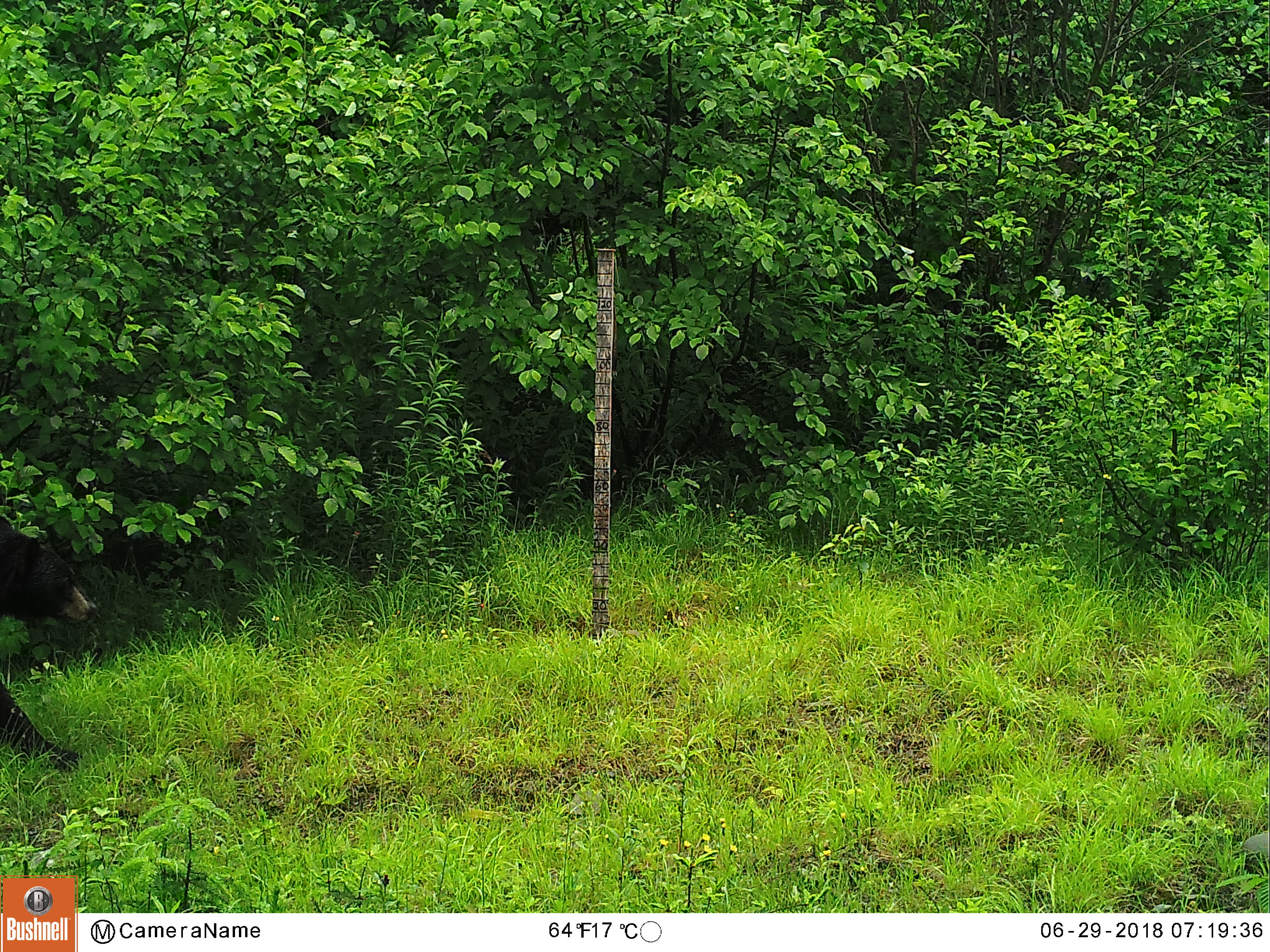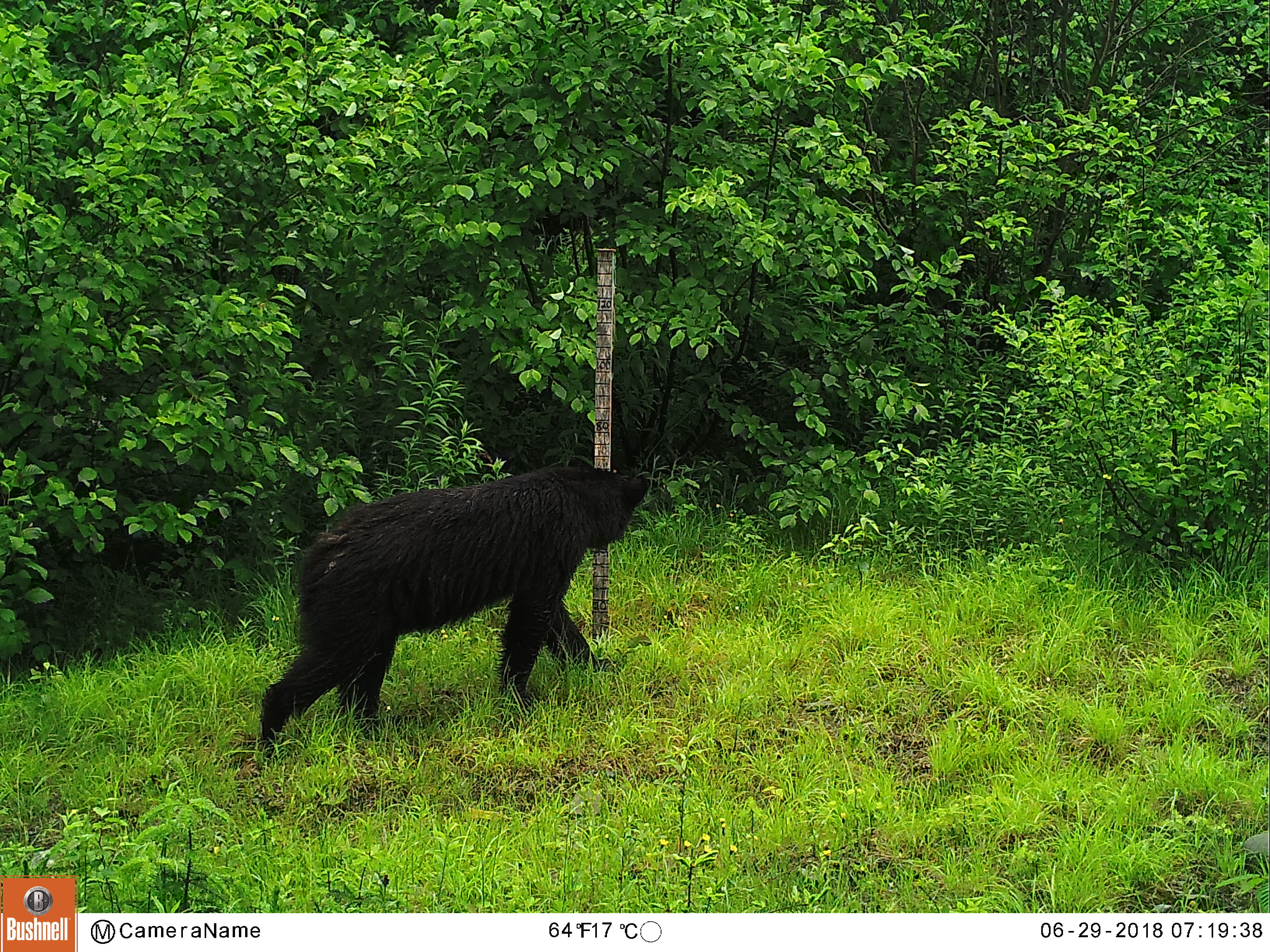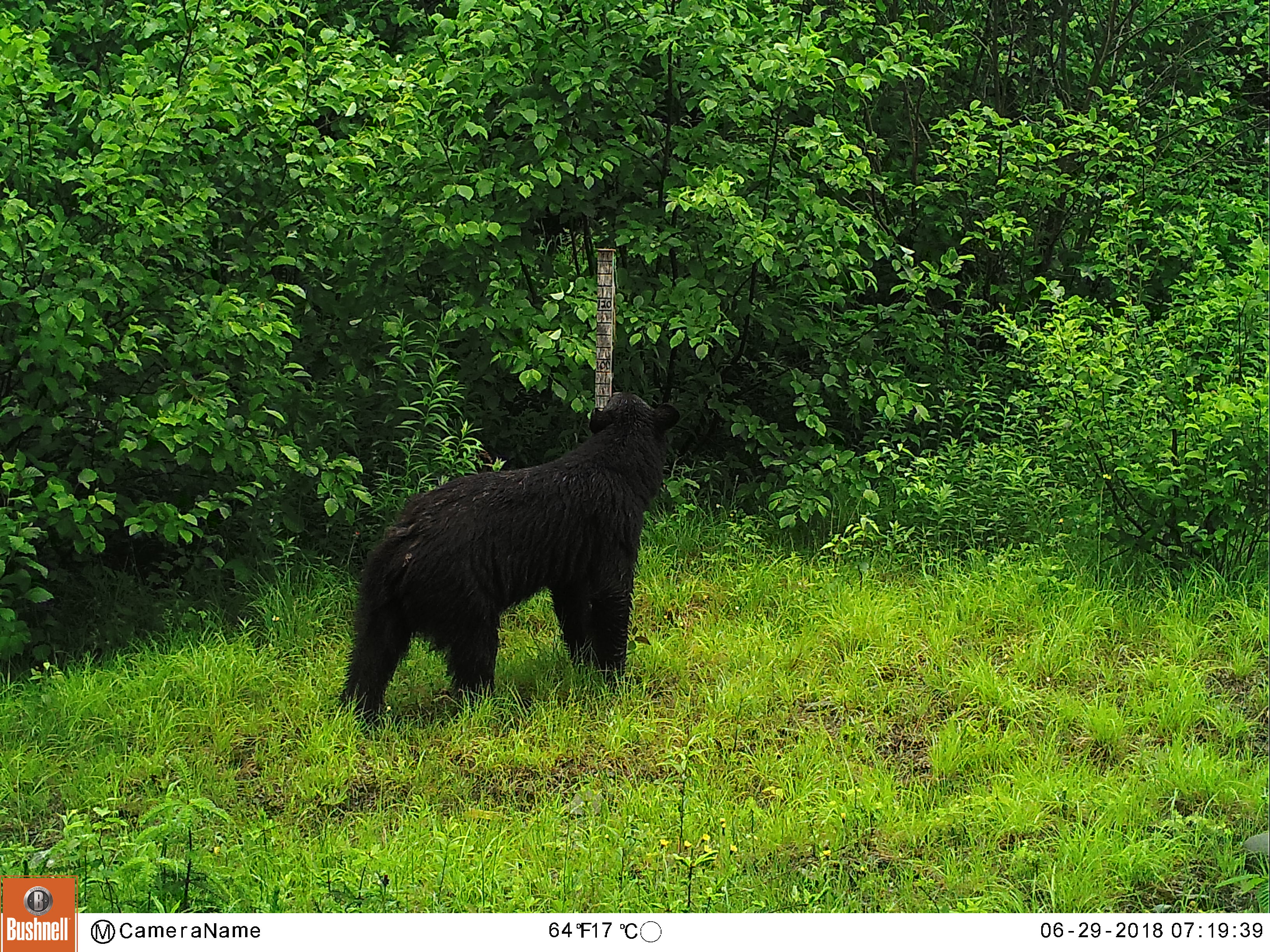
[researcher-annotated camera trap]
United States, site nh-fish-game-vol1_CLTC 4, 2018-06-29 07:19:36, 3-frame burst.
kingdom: Animalia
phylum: Chordata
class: Mammalia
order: Carnivora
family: Ursidae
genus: Ursus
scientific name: Ursus americanus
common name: black bear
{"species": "black bear (Ursus americanus)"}